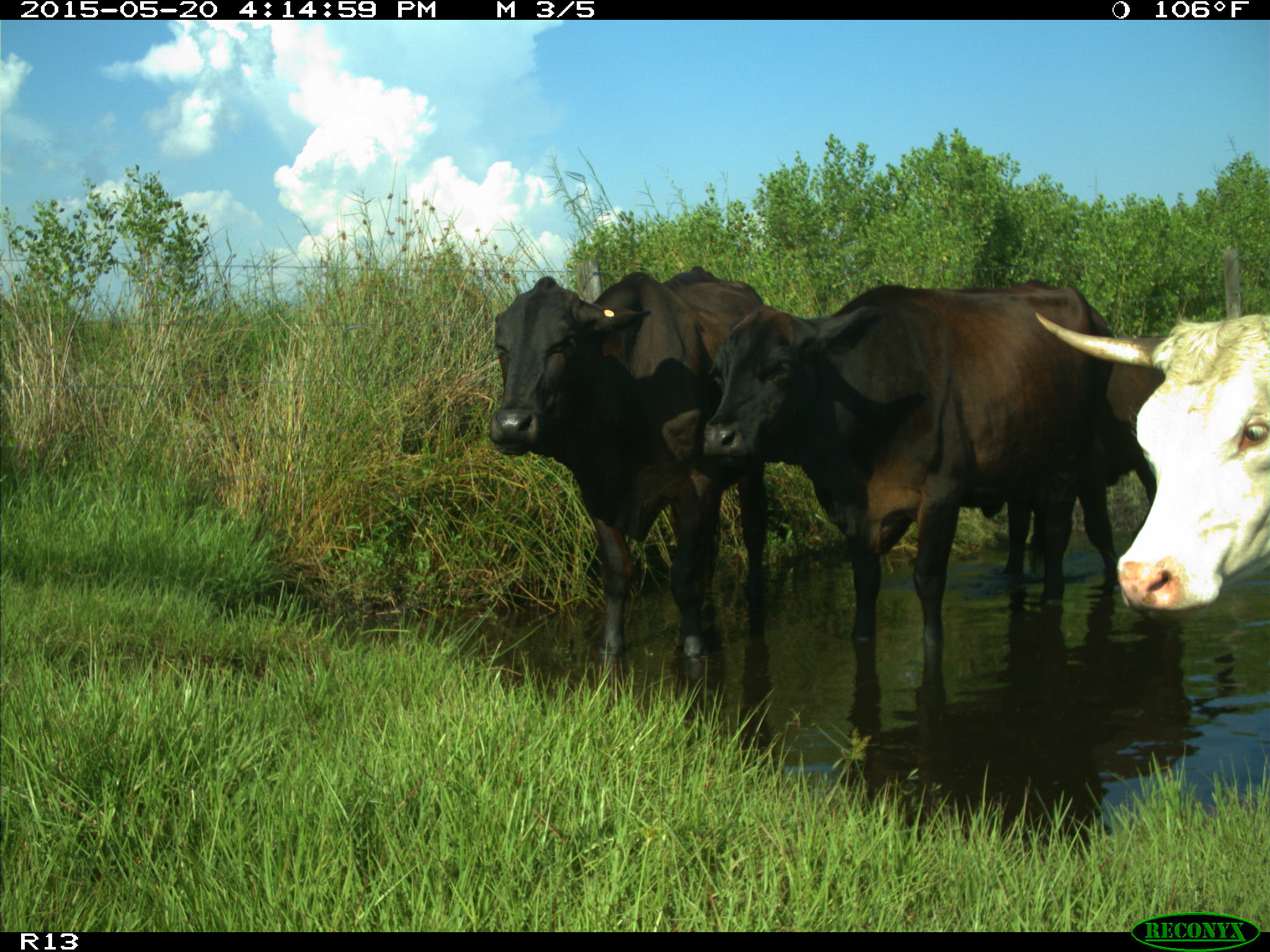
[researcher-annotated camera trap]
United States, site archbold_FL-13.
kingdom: Animalia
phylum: Chordata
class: Mammalia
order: Artiodactyla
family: Bovidae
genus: Bos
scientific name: Bos taurus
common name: domestic cow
Bos taurus (domestic cow).